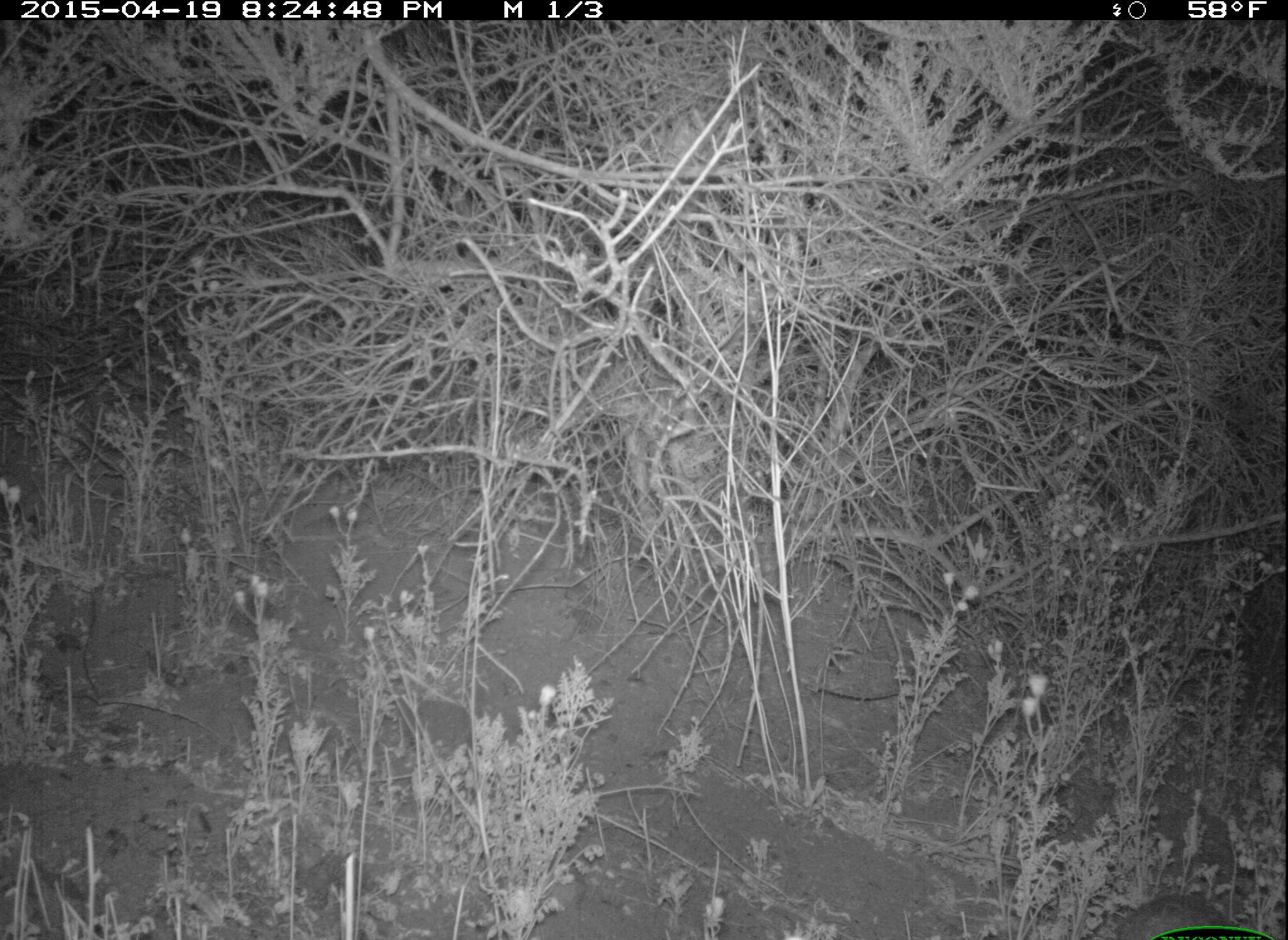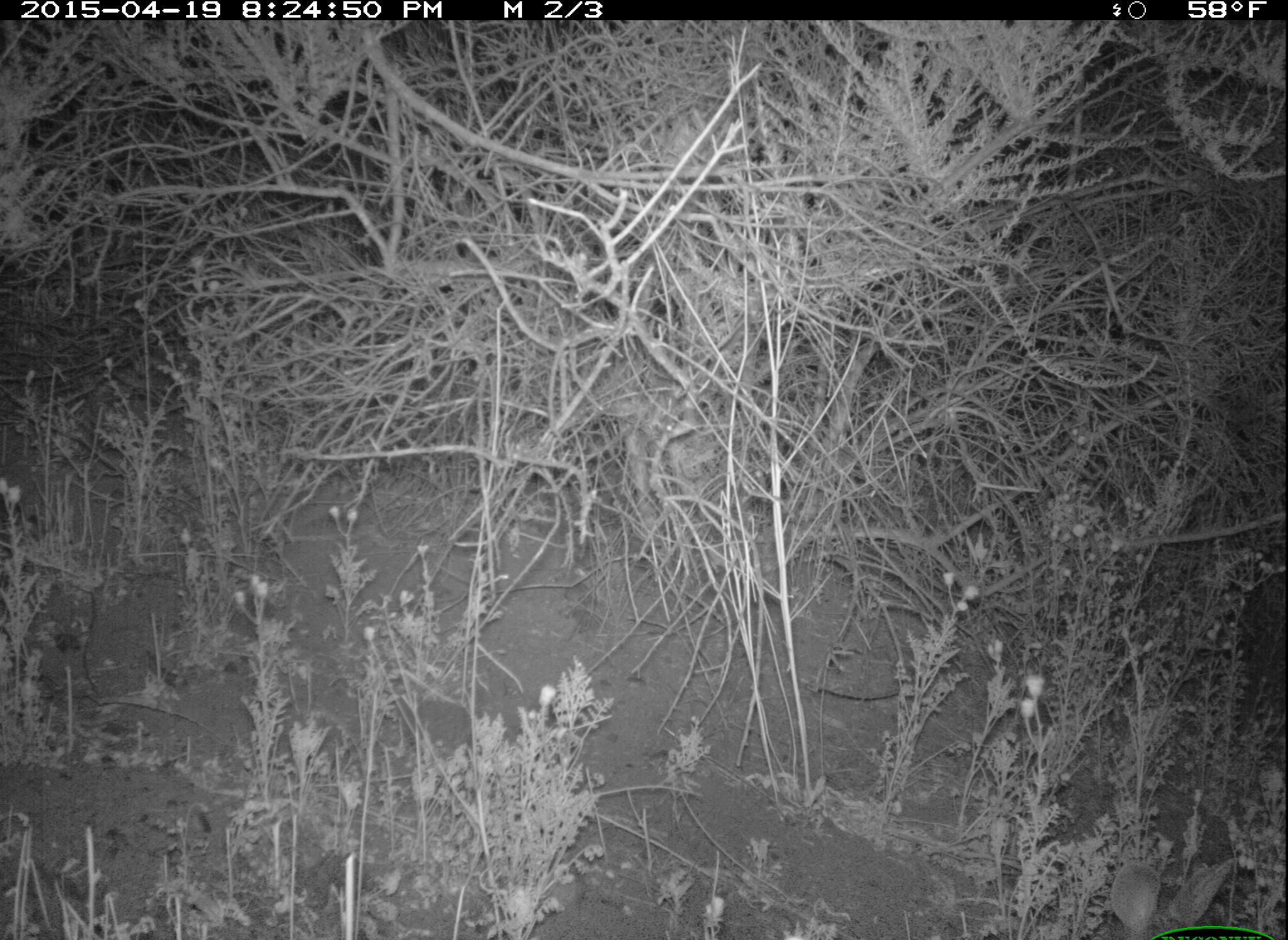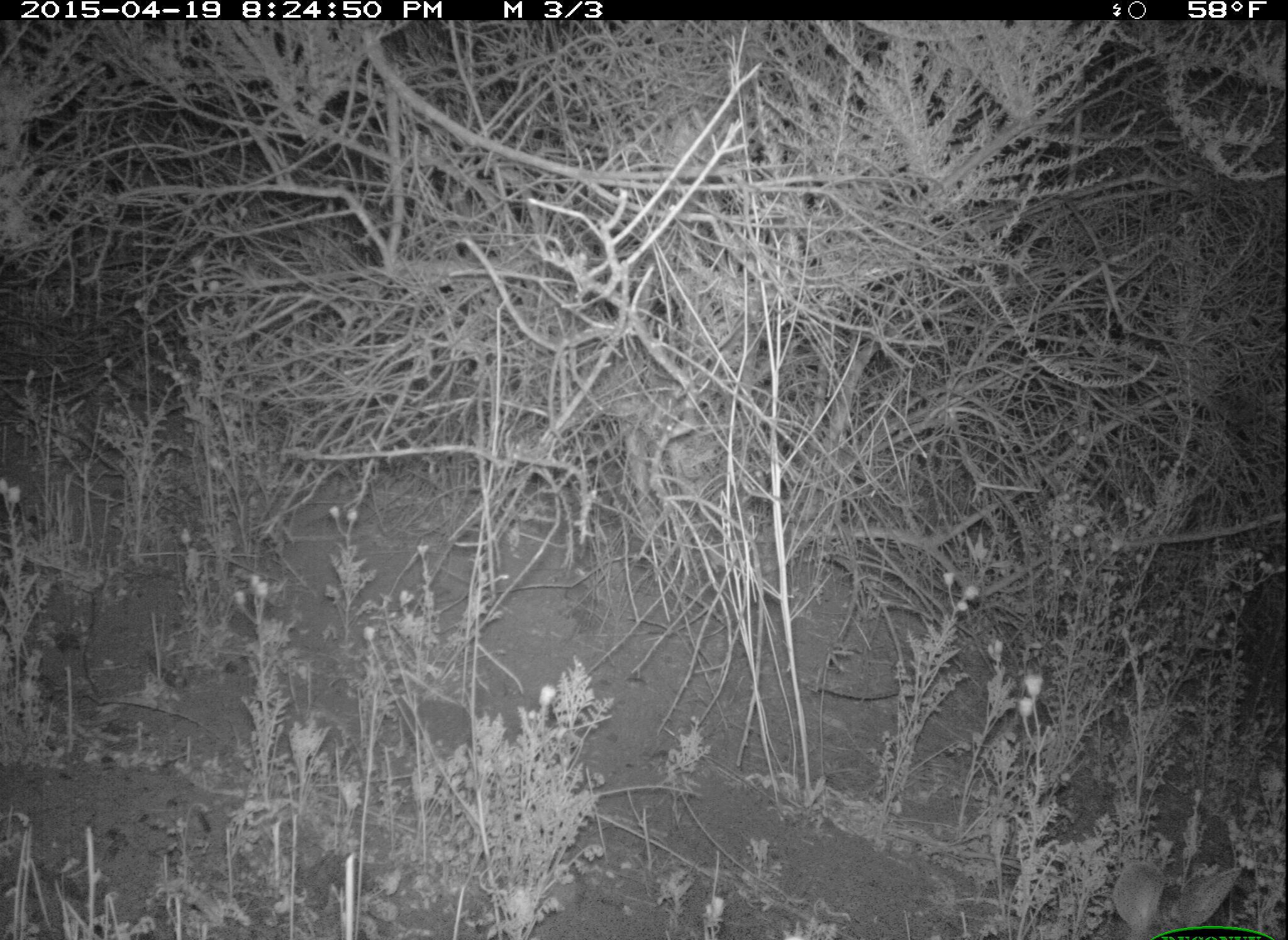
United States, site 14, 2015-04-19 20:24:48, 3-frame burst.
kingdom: Animalia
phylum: Chordata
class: Mammalia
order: Lagomorpha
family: Leporidae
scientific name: Leporidae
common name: rabbits and hares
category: rabbit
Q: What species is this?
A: Rabbit (rabbits and hares) (Leporidae).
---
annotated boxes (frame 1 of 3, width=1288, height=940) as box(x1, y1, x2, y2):
rabbit: box(1109, 893, 1237, 940)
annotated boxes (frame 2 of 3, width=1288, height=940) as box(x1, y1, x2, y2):
rabbit: box(1109, 858, 1240, 940)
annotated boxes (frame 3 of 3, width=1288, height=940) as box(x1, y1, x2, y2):
rabbit: box(1111, 860, 1243, 939)